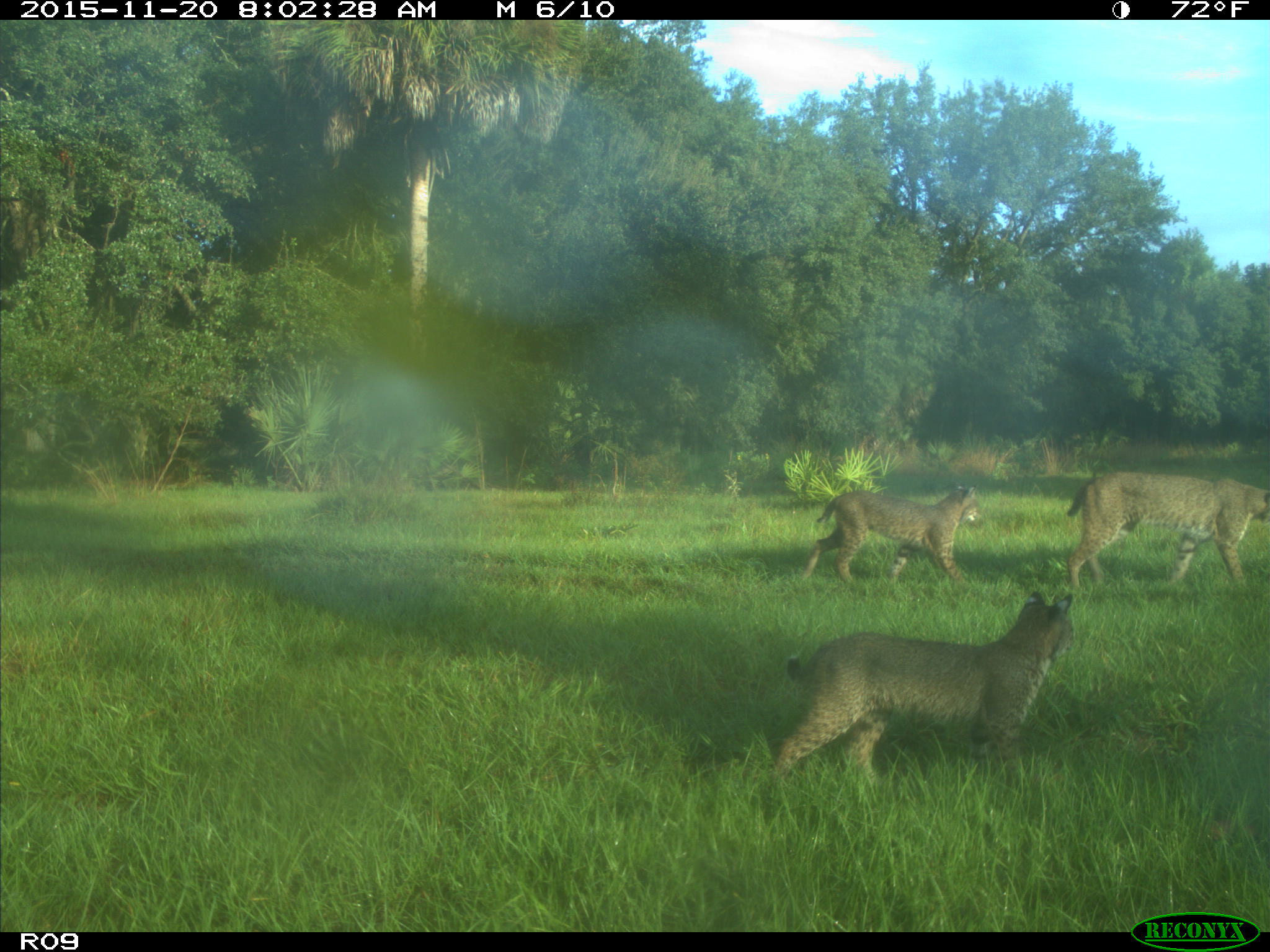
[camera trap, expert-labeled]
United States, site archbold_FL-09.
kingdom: Animalia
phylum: Chordata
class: Mammalia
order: Carnivora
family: Felidae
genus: Lynx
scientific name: Lynx rufus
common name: bobcat